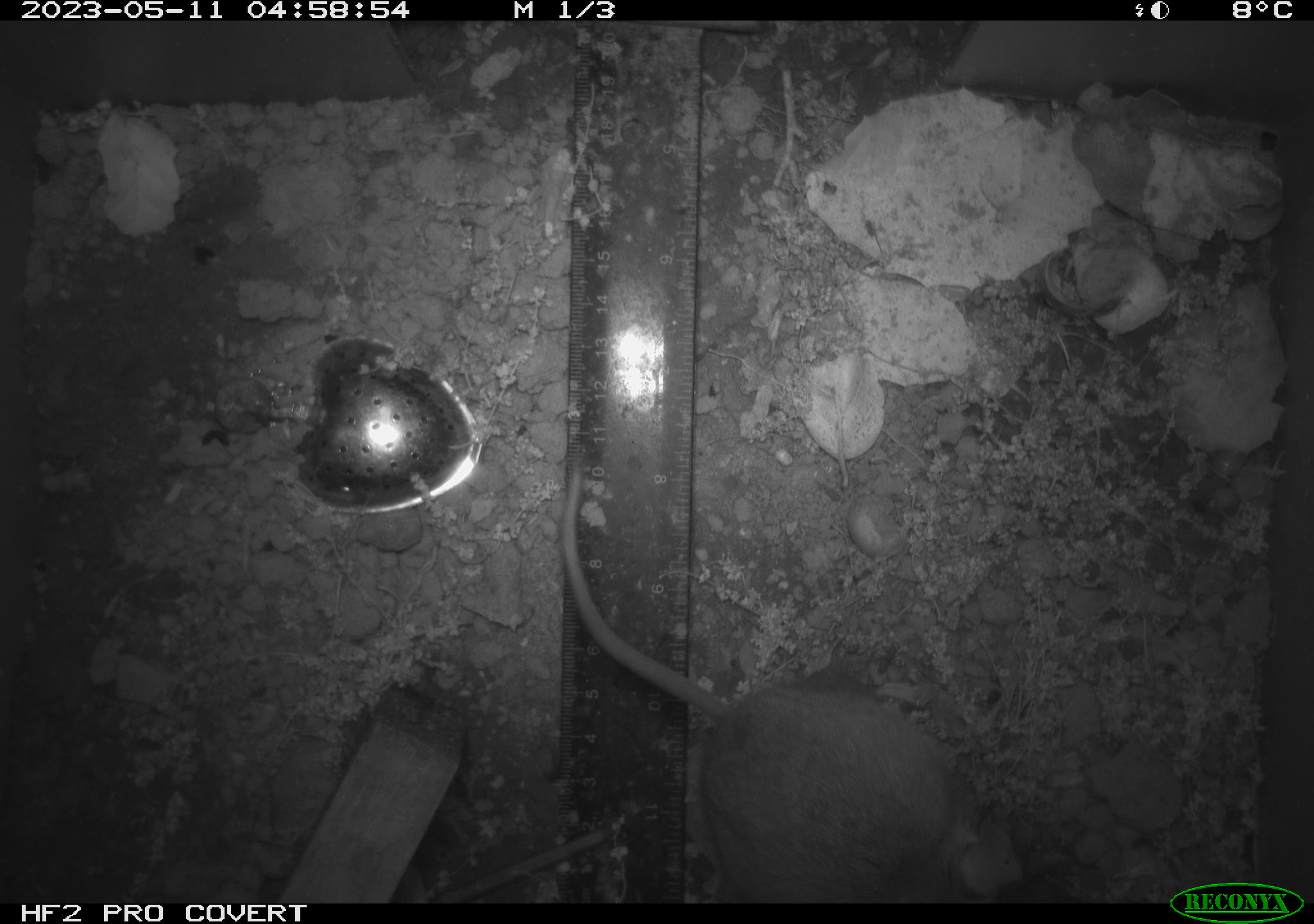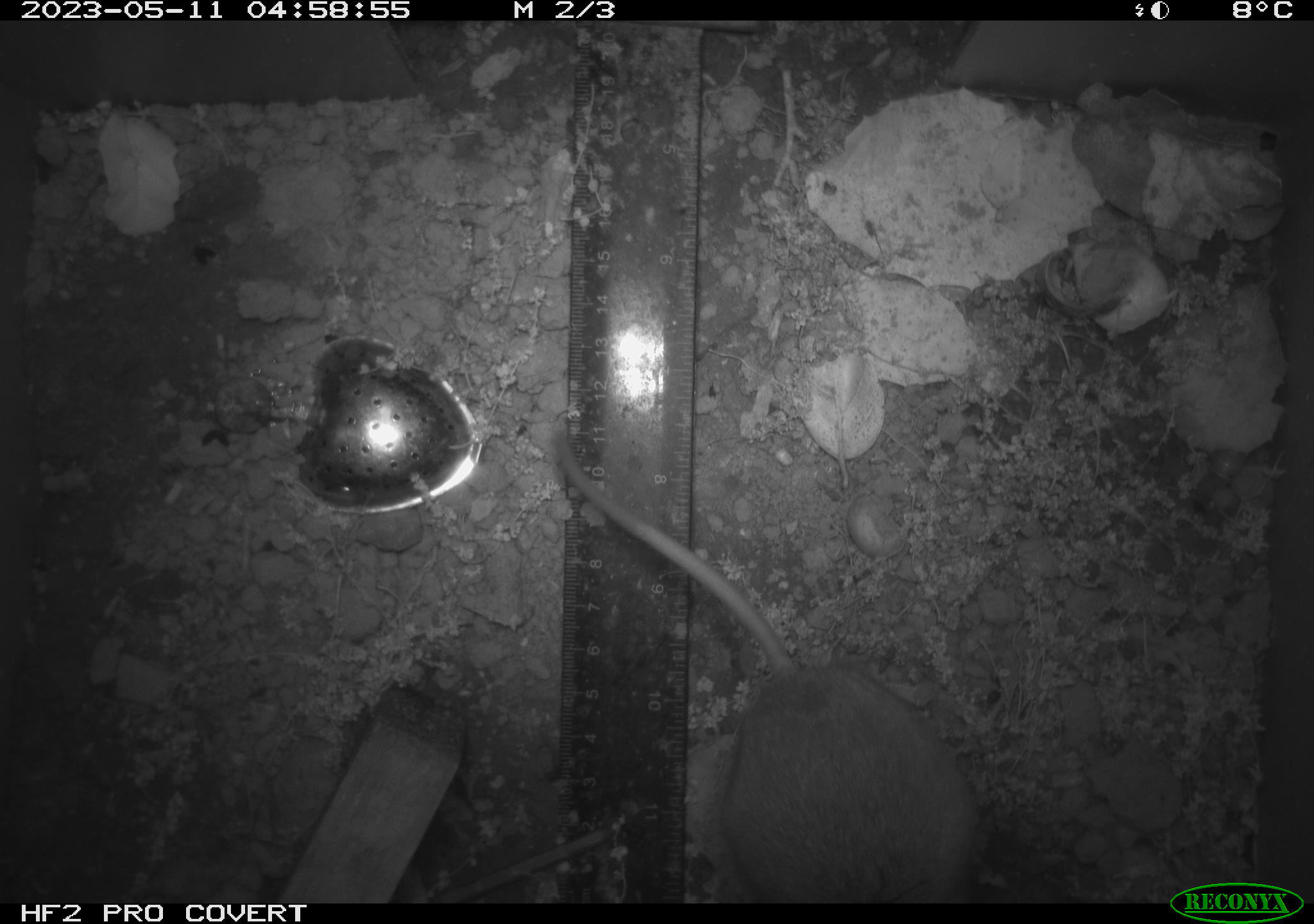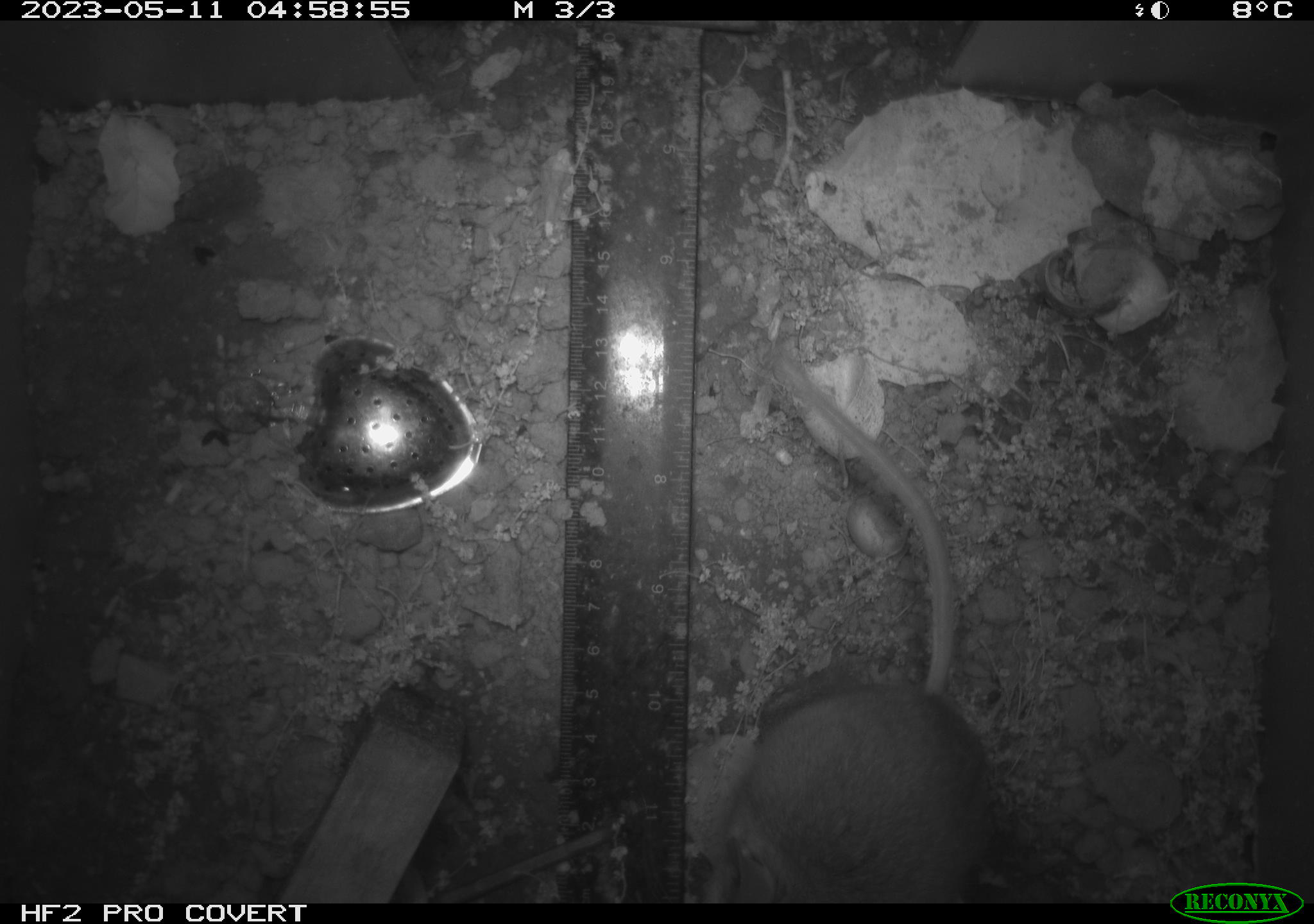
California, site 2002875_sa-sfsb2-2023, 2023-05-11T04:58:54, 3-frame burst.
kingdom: Animalia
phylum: Chordata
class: Mammalia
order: Rodentia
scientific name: Rodentia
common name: mouse species